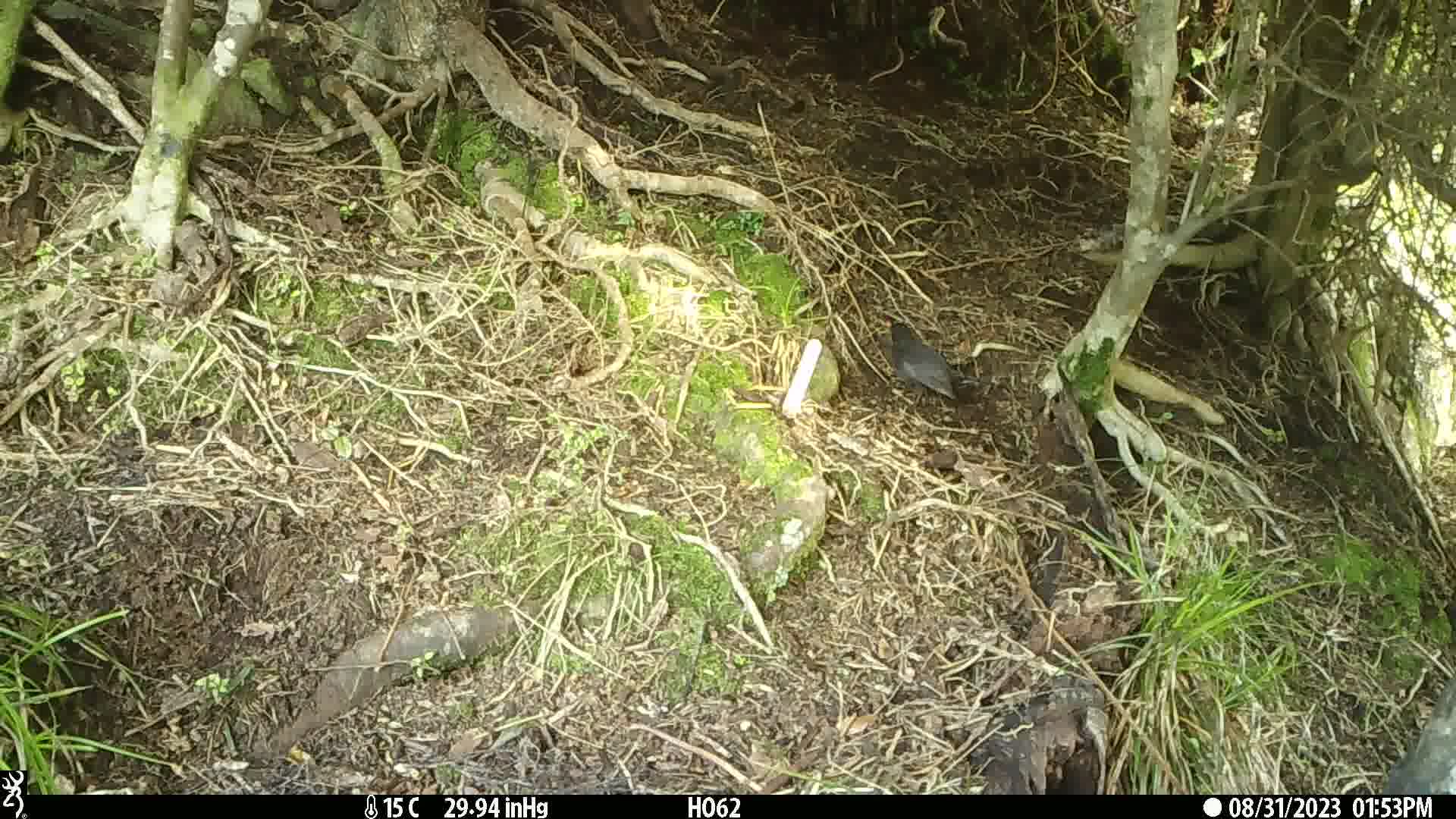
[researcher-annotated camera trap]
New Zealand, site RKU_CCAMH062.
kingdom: Animalia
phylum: Chordata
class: Aves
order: Passeriformes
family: Turdidae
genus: Turdus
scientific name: Turdus merula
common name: eurasian blackbird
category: blackbird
Blackbird (eurasian blackbird) (Turdus merula).